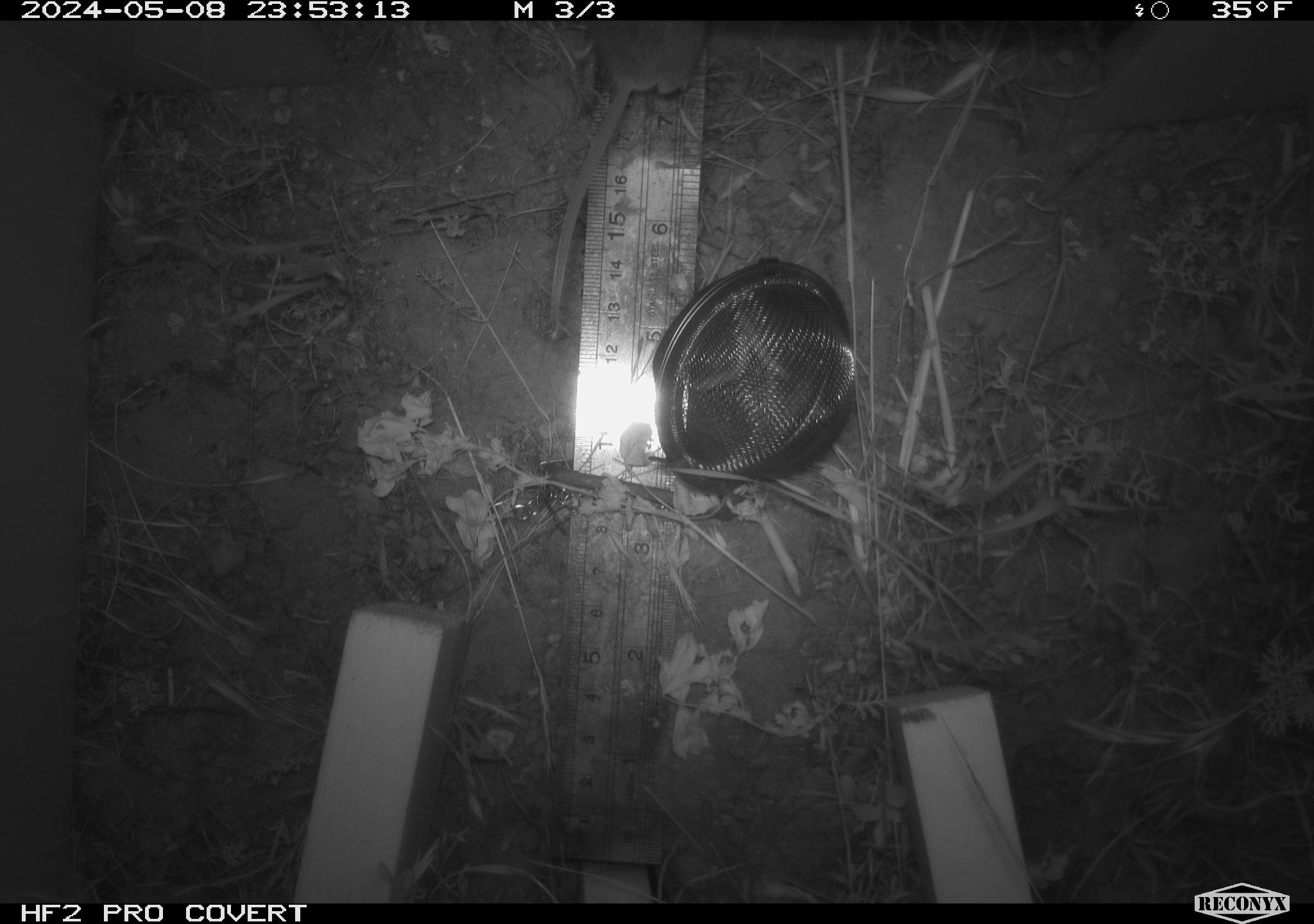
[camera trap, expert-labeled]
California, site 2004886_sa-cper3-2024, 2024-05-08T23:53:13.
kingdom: Animalia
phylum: Chordata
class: Mammalia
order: Rodentia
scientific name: Rodentia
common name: rodent